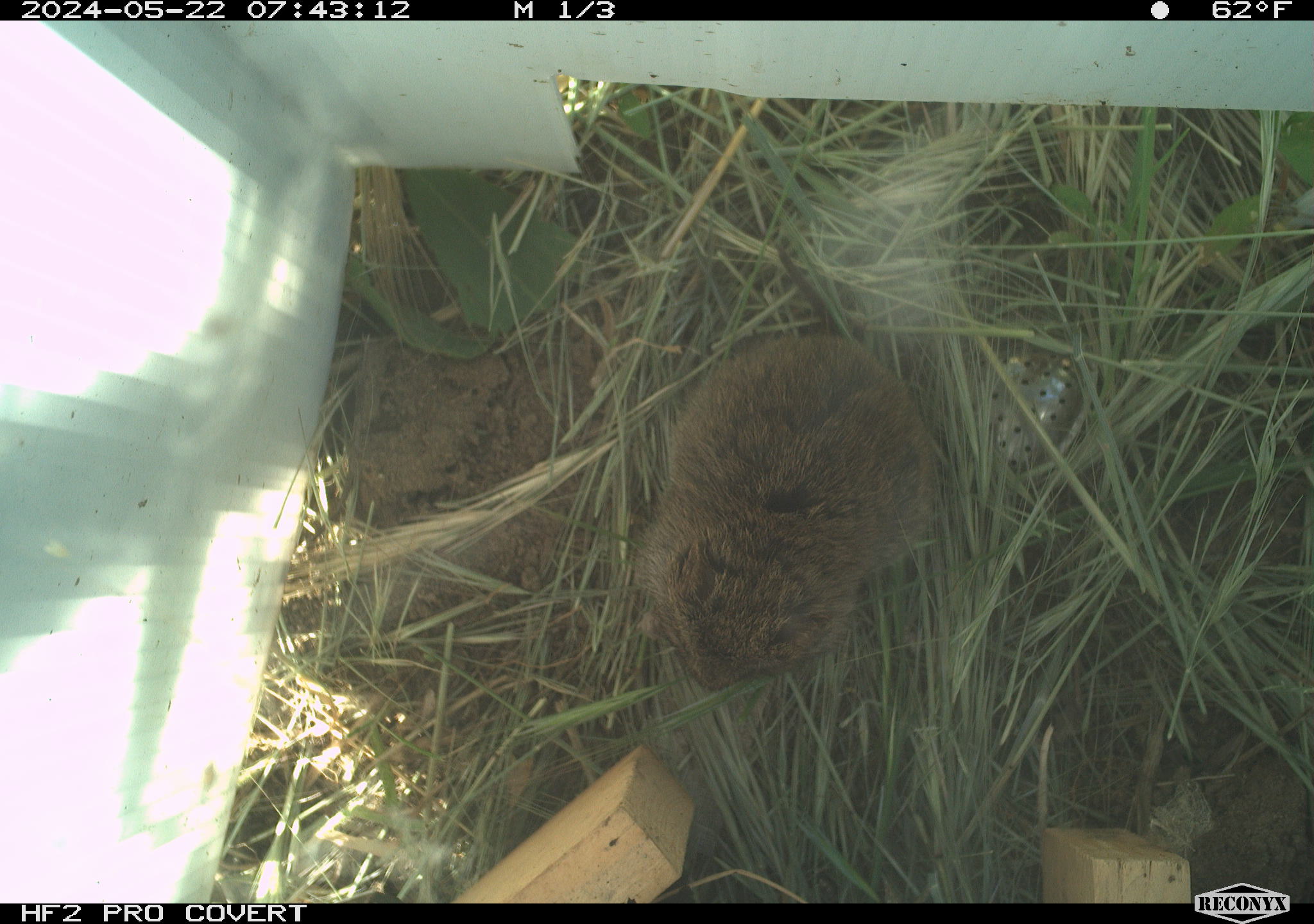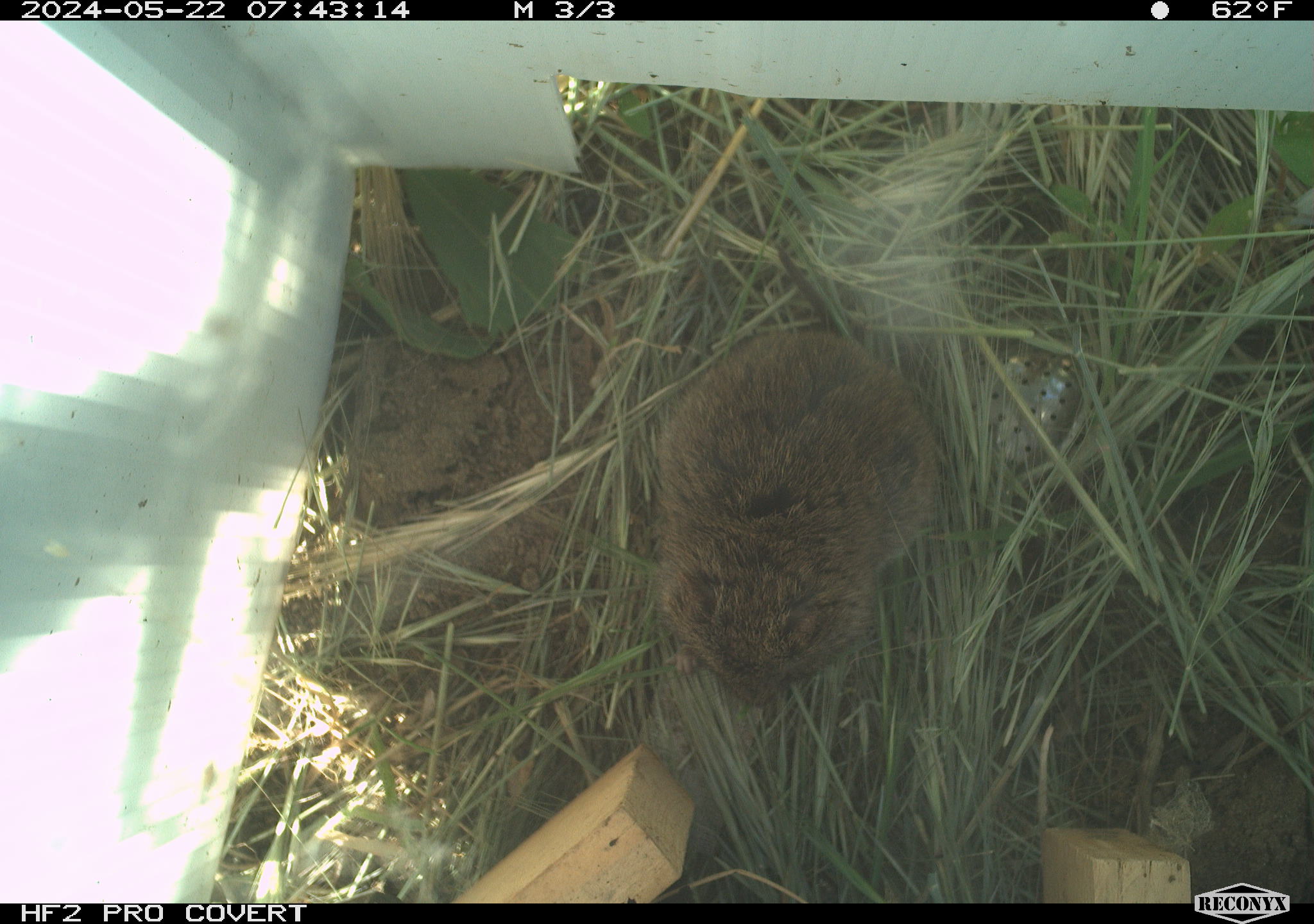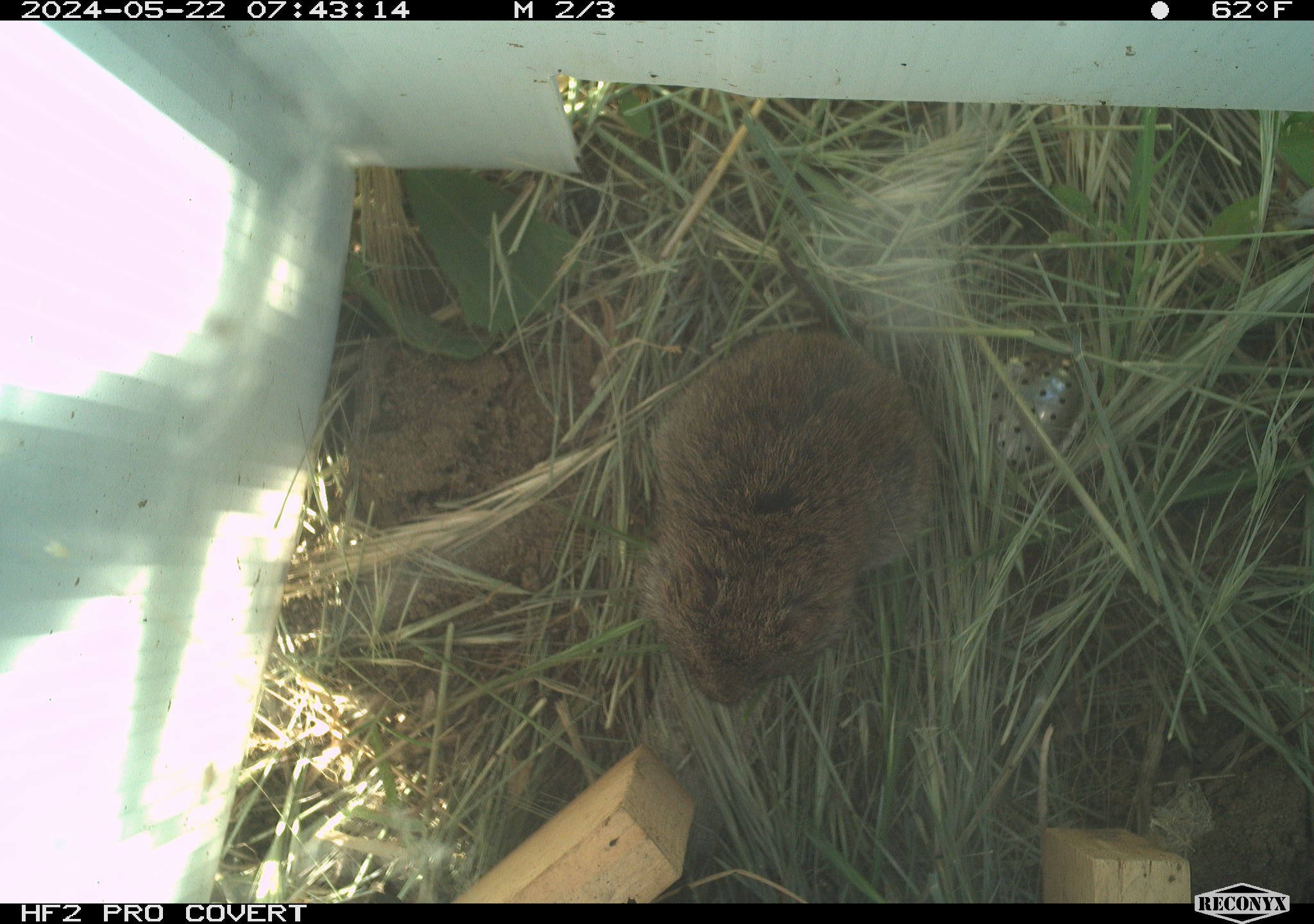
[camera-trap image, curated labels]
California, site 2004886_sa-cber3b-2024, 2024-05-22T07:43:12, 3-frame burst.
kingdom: Animalia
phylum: Chordata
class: Mammalia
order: Rodentia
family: Cricetidae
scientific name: Arvicolinae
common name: voles, lemmings, and muskrats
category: arvicolinae subfamily